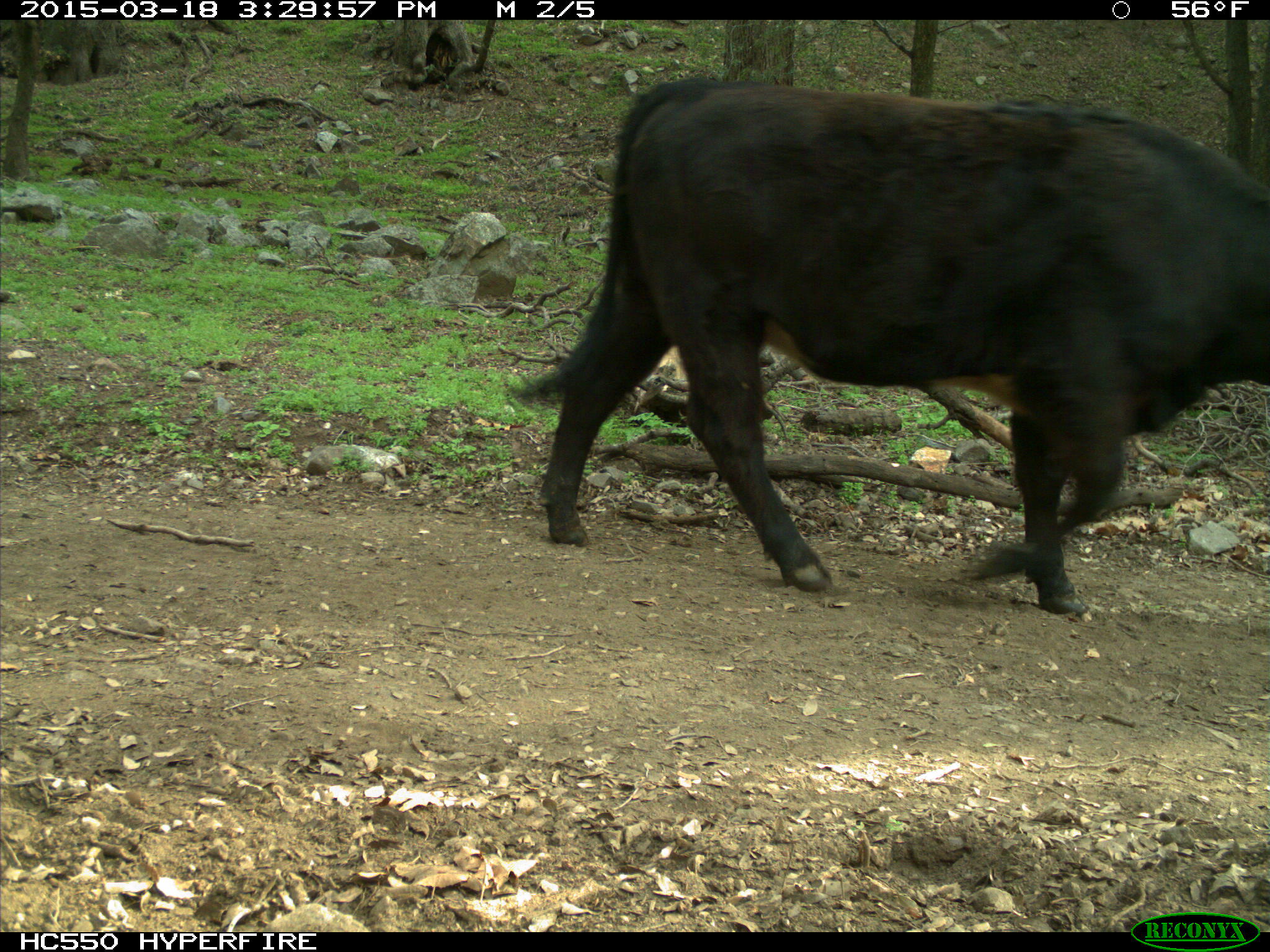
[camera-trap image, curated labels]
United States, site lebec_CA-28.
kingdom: Animalia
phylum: Chordata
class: Mammalia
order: Artiodactyla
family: Bovidae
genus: Bos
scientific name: Bos taurus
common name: domestic cow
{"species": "Bos taurus (domestic cow)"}